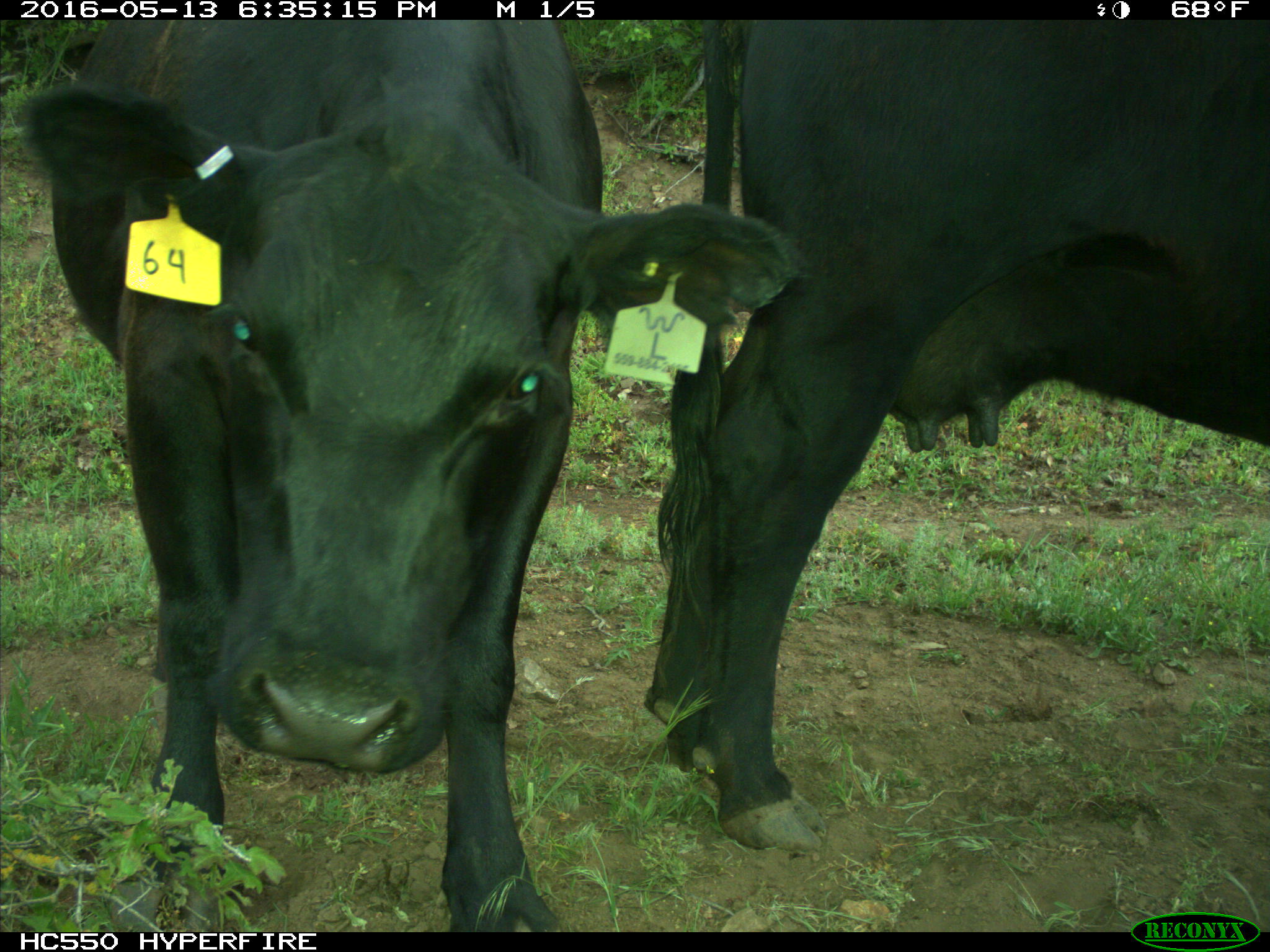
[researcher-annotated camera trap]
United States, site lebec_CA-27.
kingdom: Animalia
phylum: Chordata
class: Mammalia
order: Artiodactyla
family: Bovidae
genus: Bos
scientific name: Bos taurus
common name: domestic cow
Bos taurus (domestic cow).